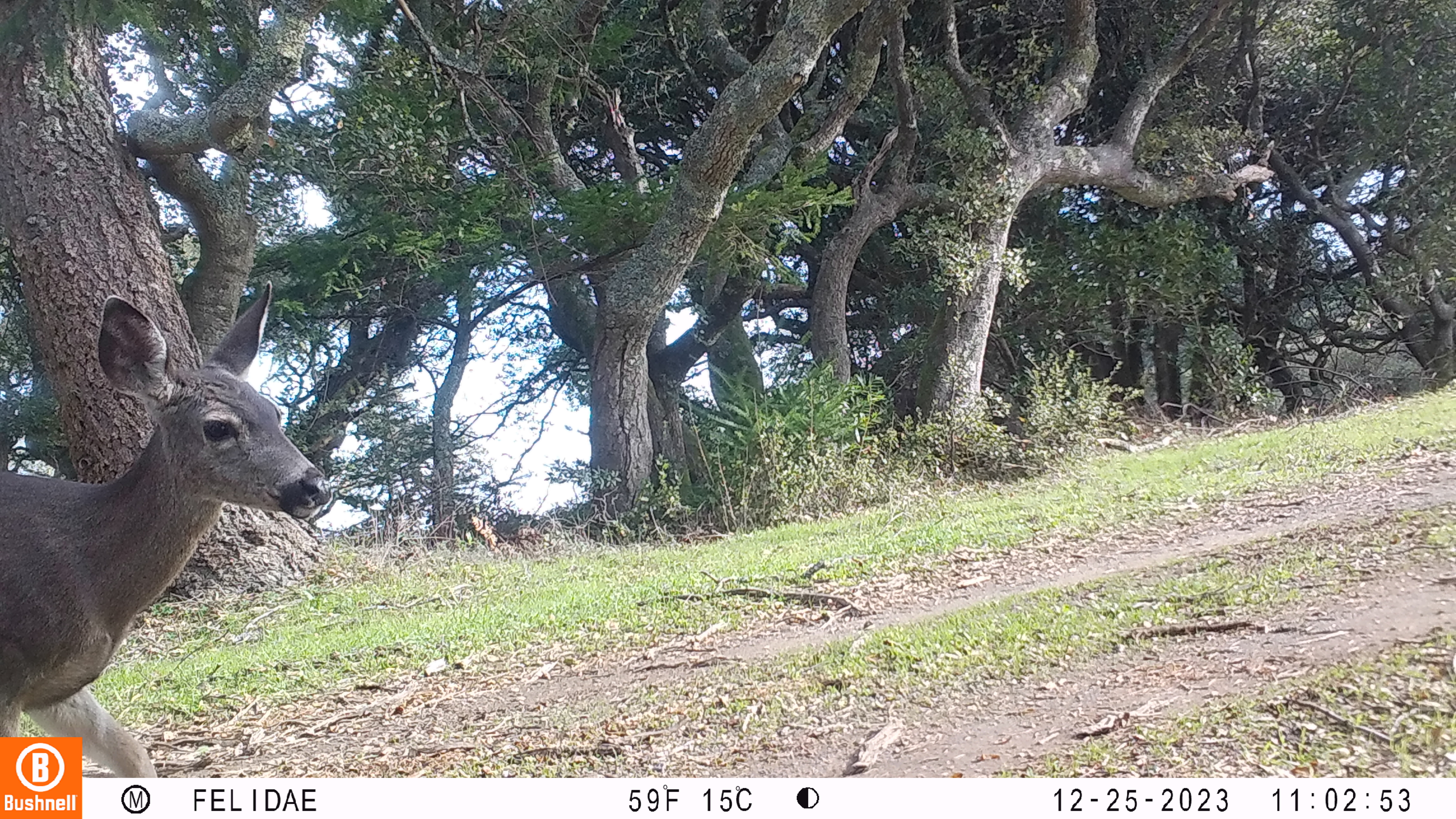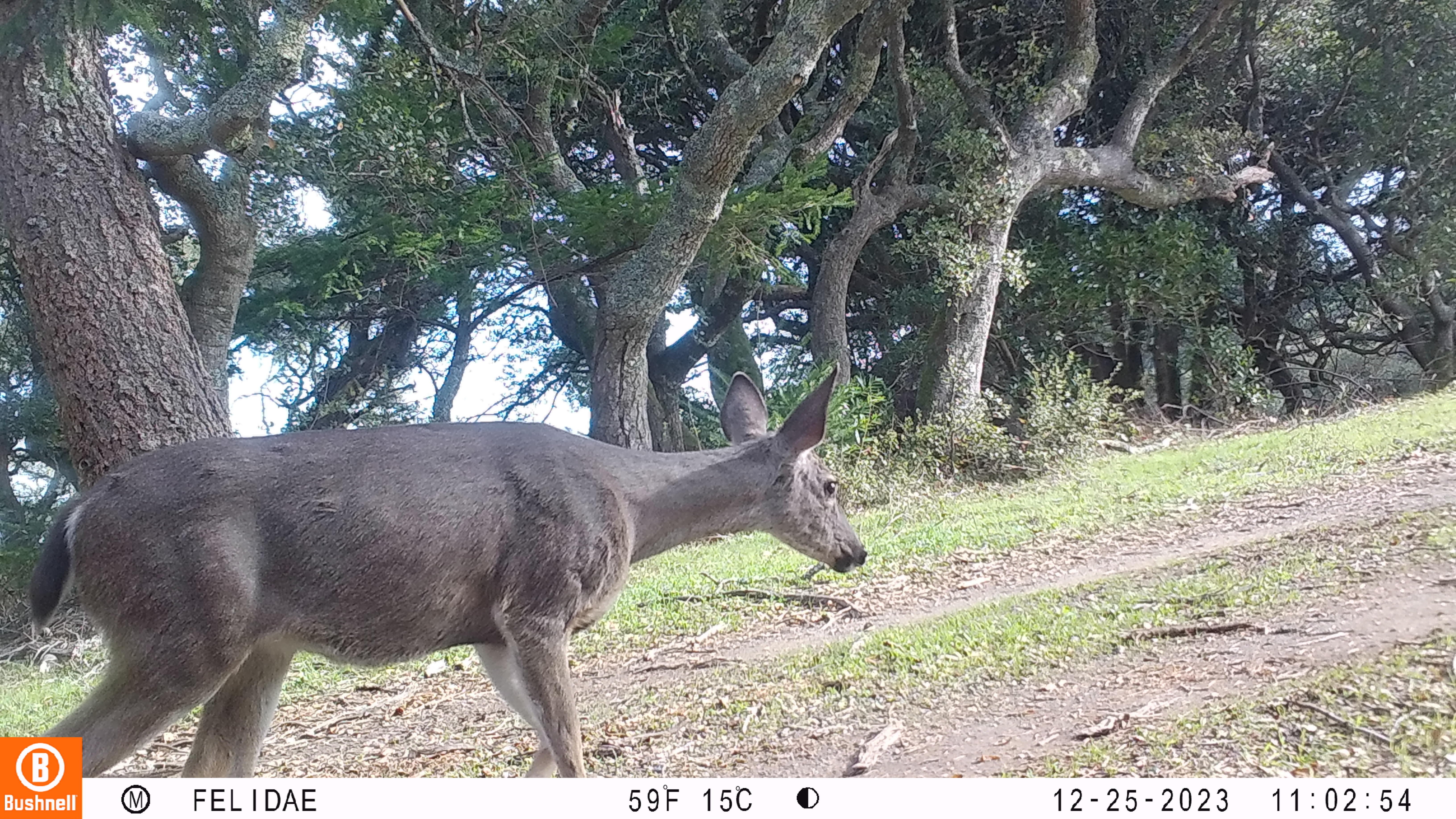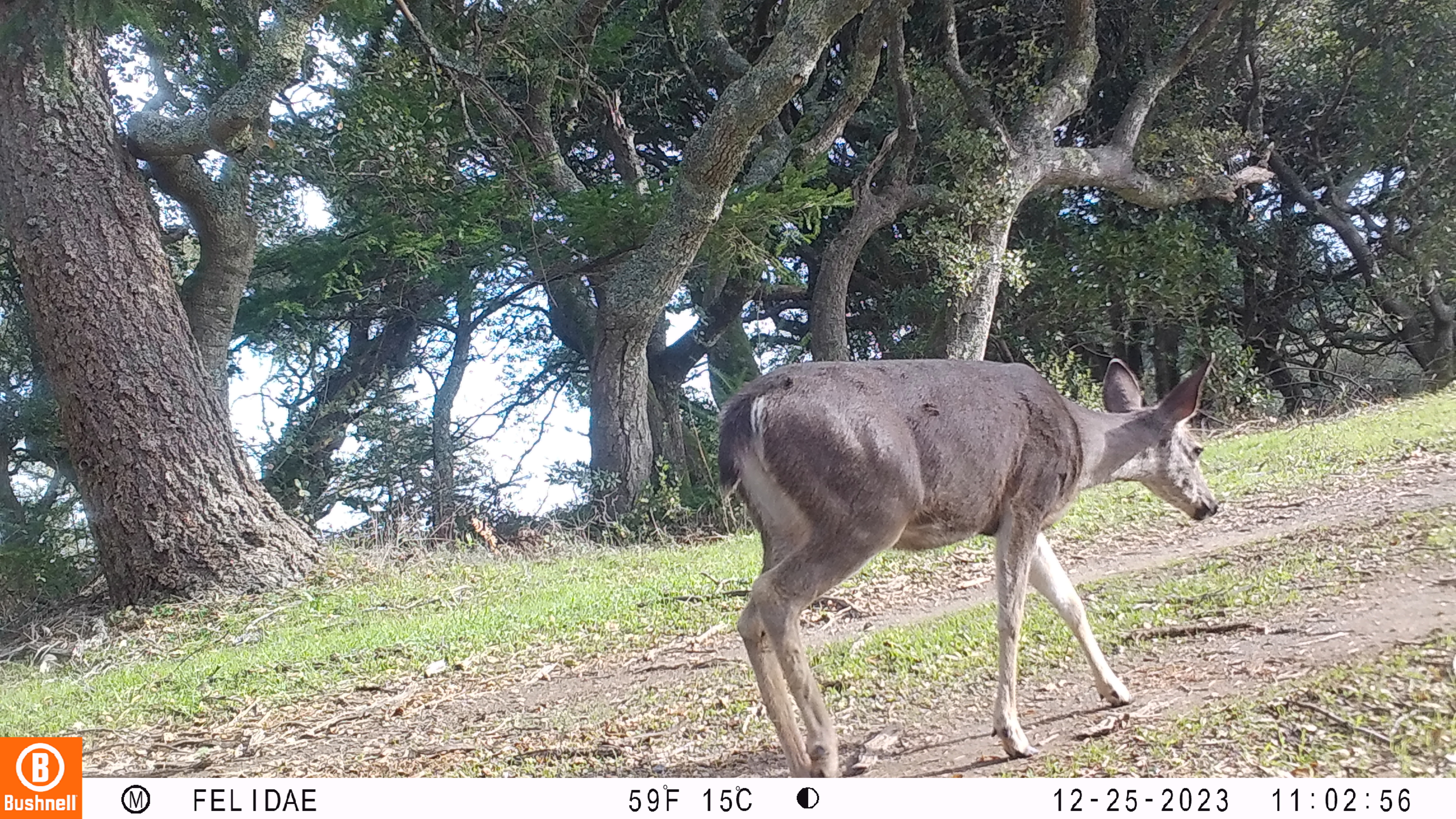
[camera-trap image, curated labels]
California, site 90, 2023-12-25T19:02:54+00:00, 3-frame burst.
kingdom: Animalia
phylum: Chordata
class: Mammalia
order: Artiodactyla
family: Cervidae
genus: Odocoileus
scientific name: Odocoileus hemionus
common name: mule deer